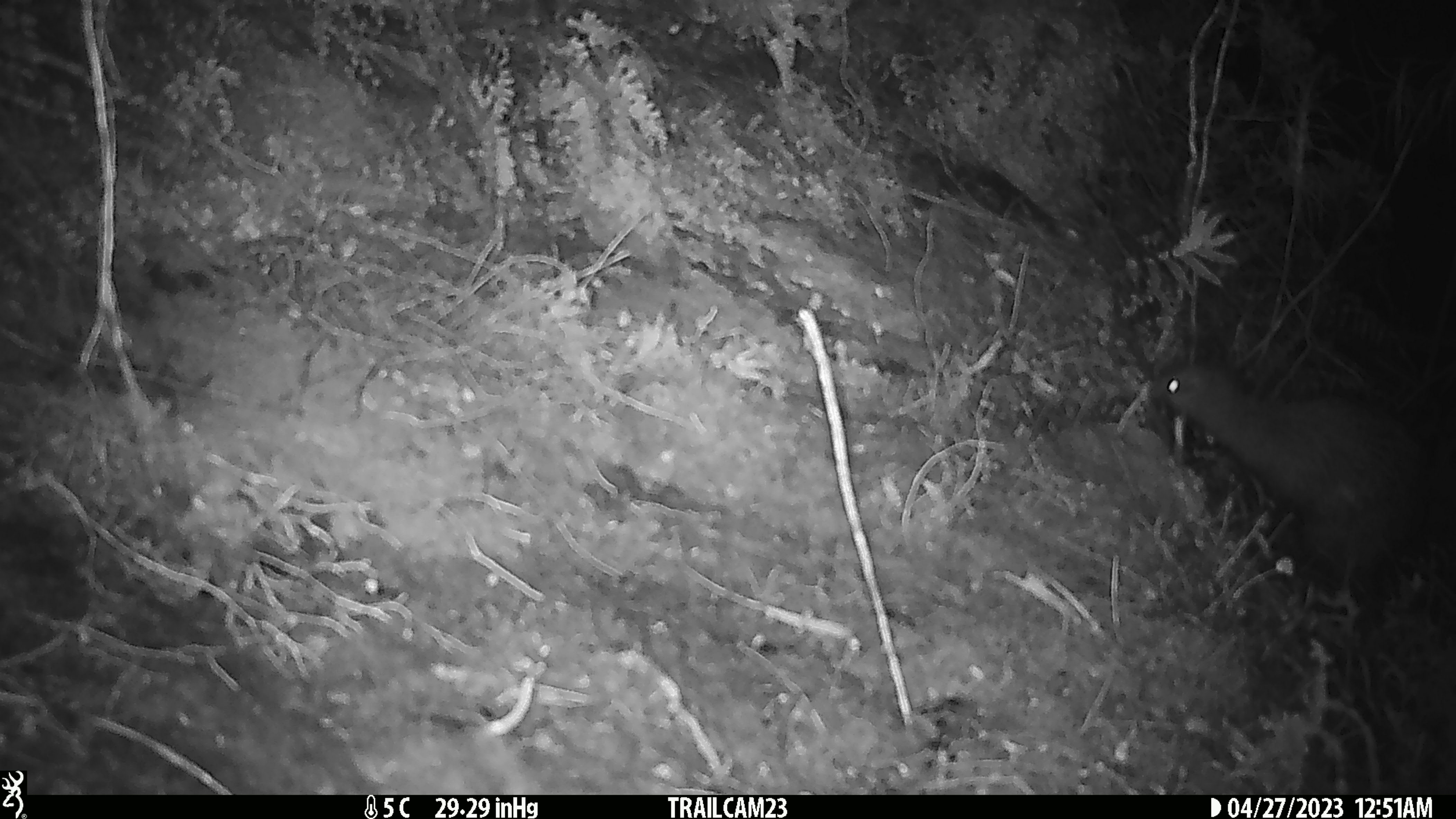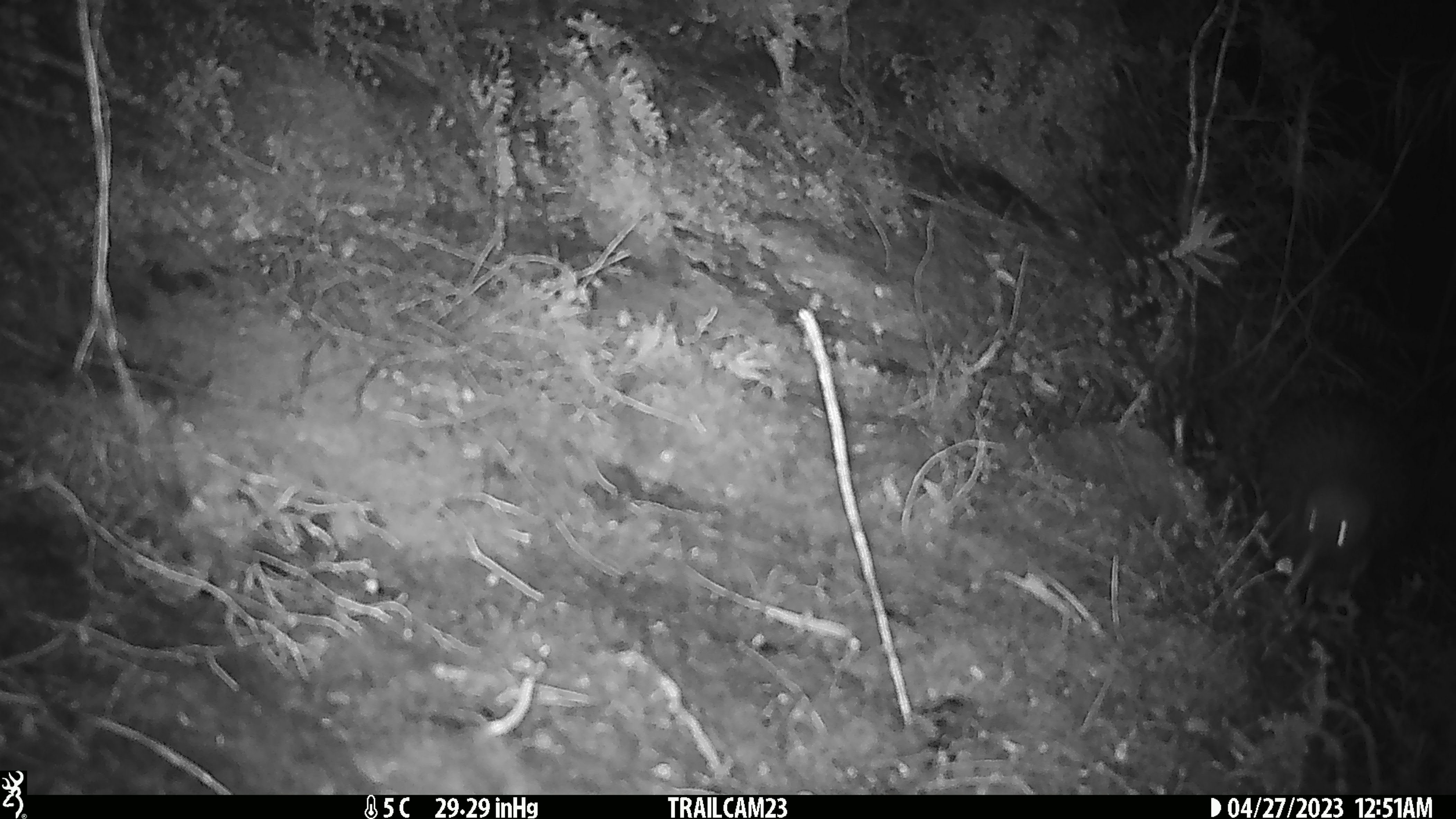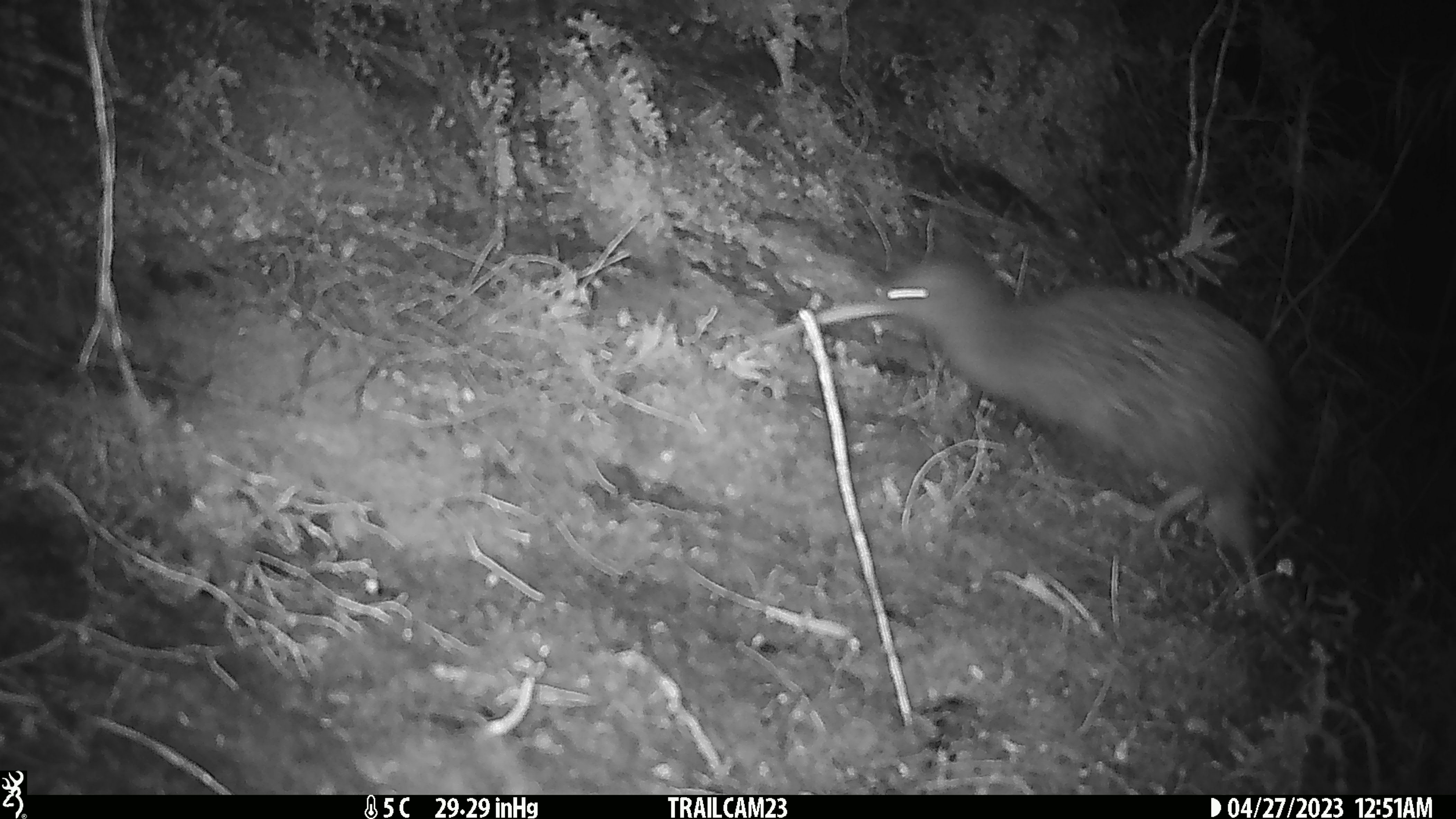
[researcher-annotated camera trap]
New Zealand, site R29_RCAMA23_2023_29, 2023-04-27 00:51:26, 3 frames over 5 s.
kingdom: Animalia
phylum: Chordata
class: Aves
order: Apterygiformes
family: Apterygidae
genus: Apteryx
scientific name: Apteryx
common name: kiwi